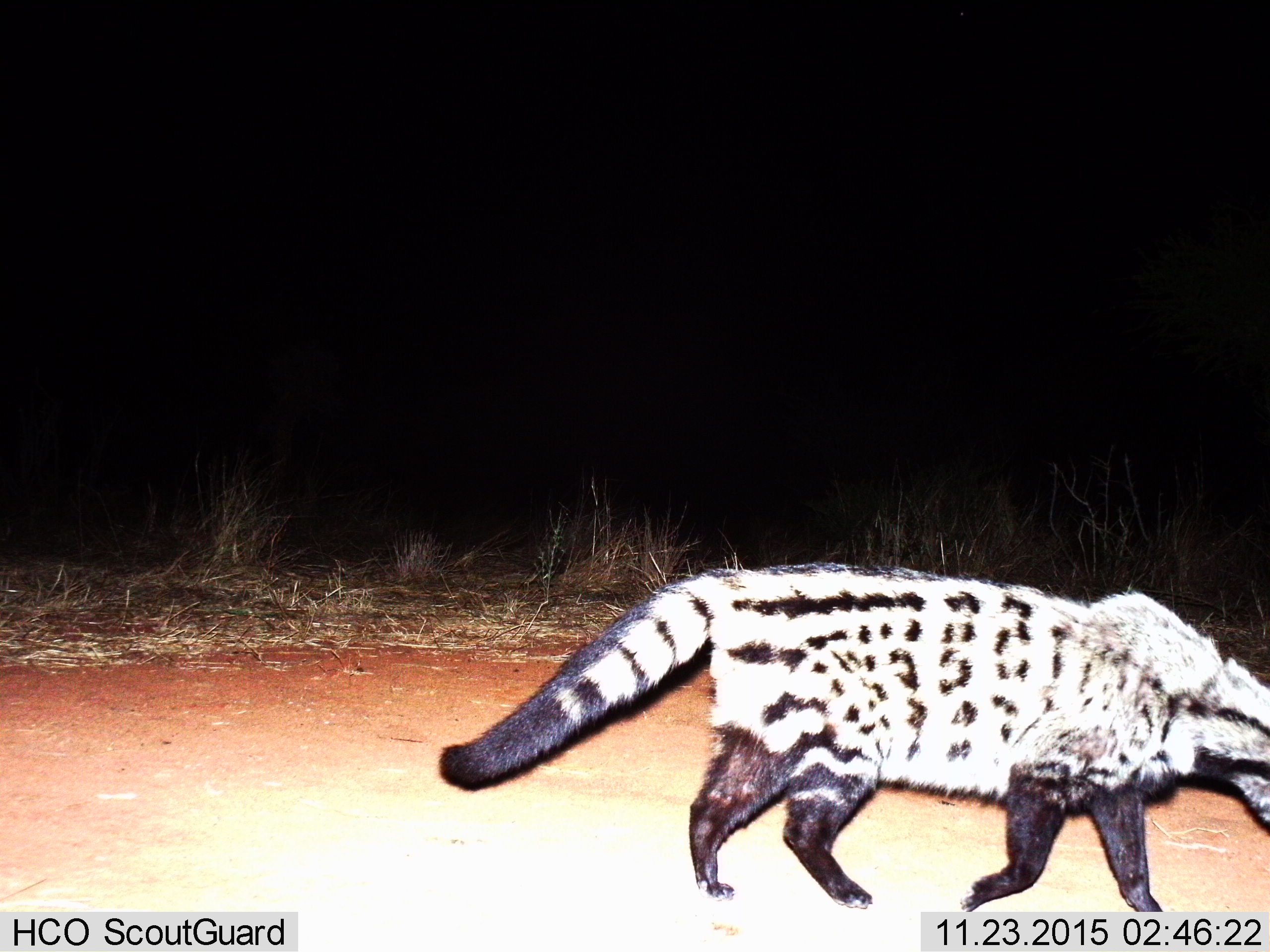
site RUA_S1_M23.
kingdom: Animalia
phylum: Chordata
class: Mammalia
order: Carnivora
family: Viverridae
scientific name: Viverridae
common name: civet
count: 1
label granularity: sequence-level